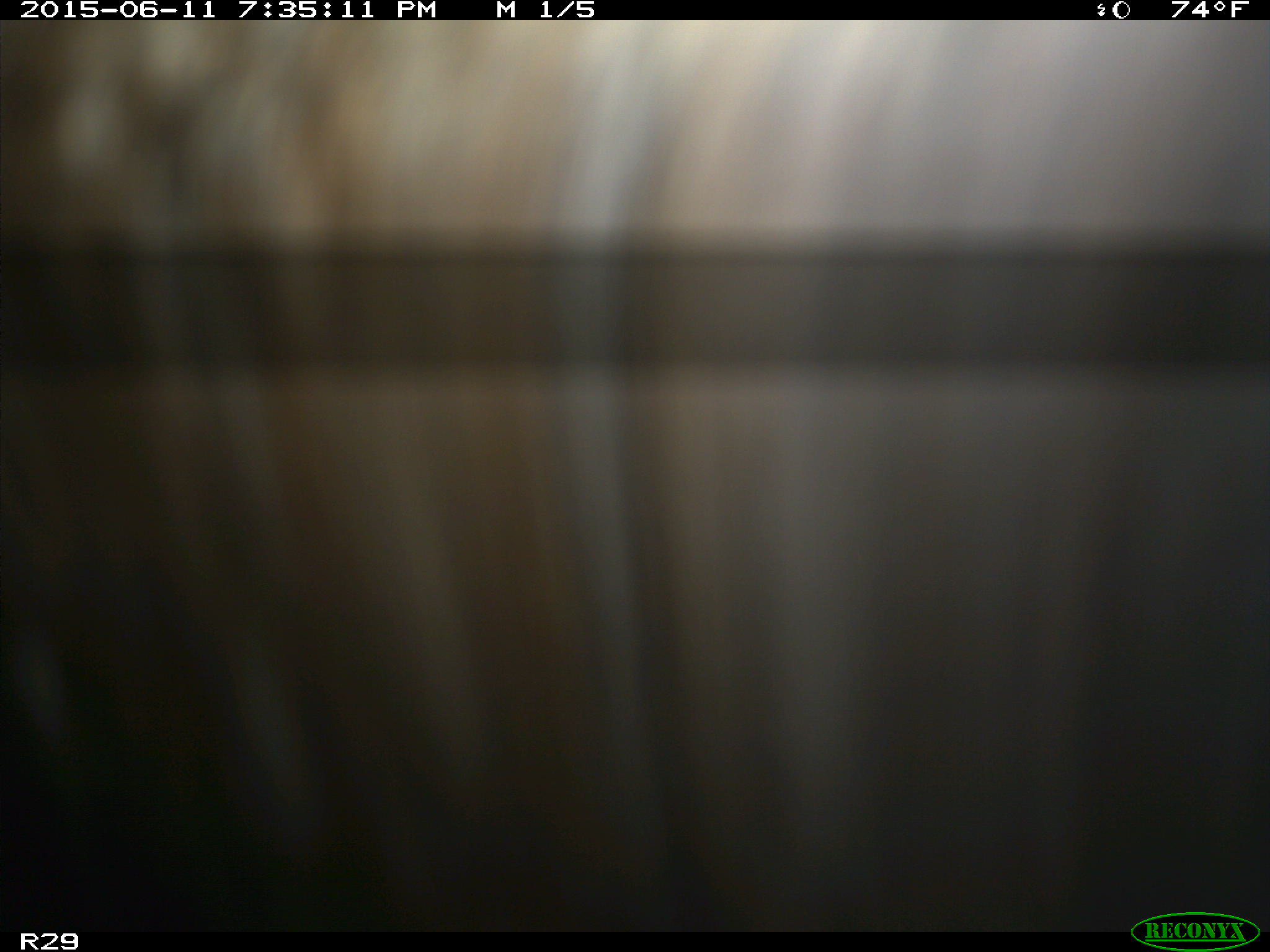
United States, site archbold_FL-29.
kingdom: Animalia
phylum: Chordata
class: Mammalia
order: Artiodactyla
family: Bovidae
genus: Bos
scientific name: Bos taurus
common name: domestic cow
Bos taurus (domestic cow).